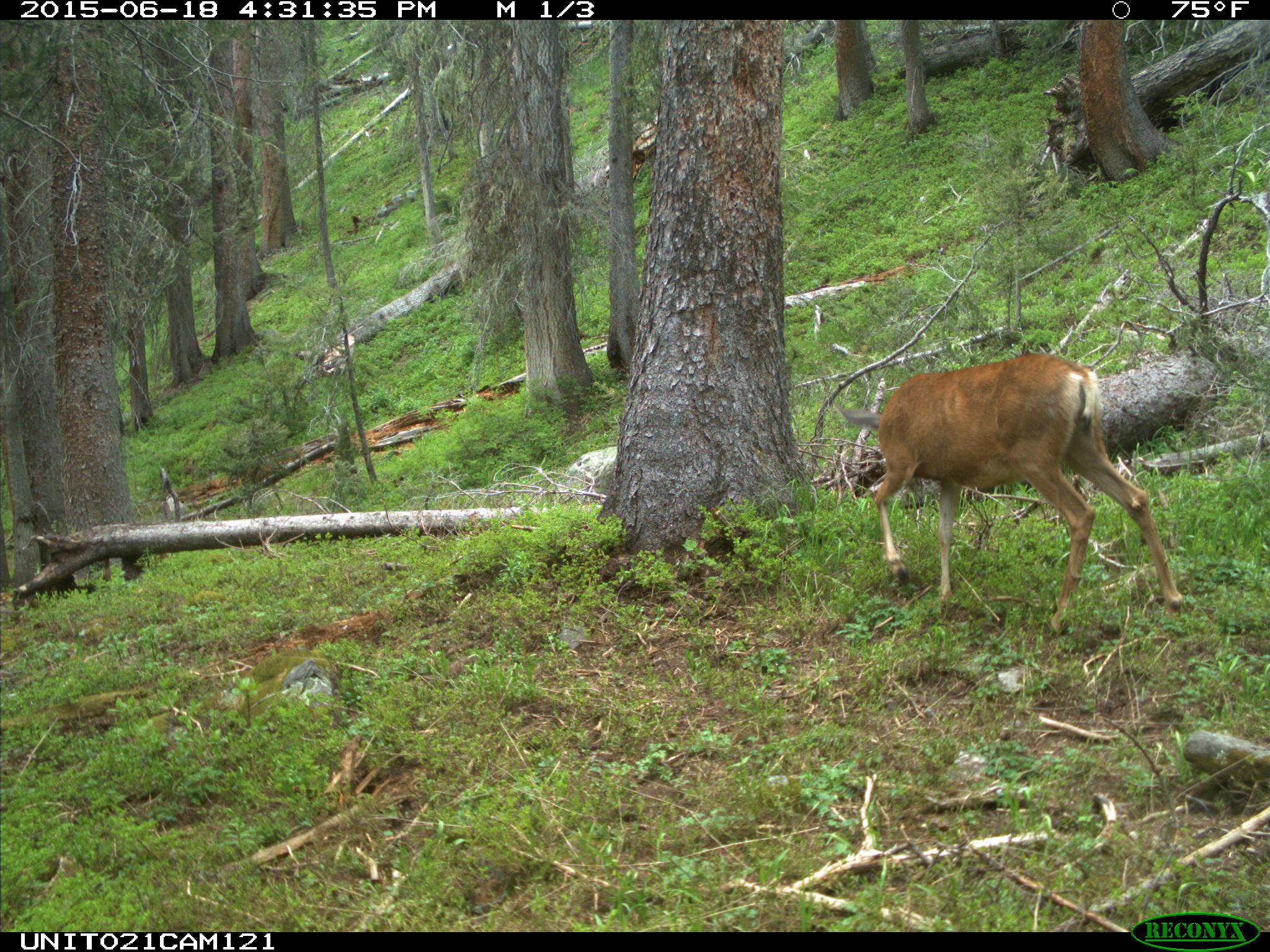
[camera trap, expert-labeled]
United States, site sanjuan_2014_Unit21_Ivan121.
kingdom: Animalia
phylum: Chordata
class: Mammalia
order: Artiodactyla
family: Cervidae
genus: Odocoileus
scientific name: Odocoileus hemionus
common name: mule deer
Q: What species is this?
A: Odocoileus hemionus (mule deer).